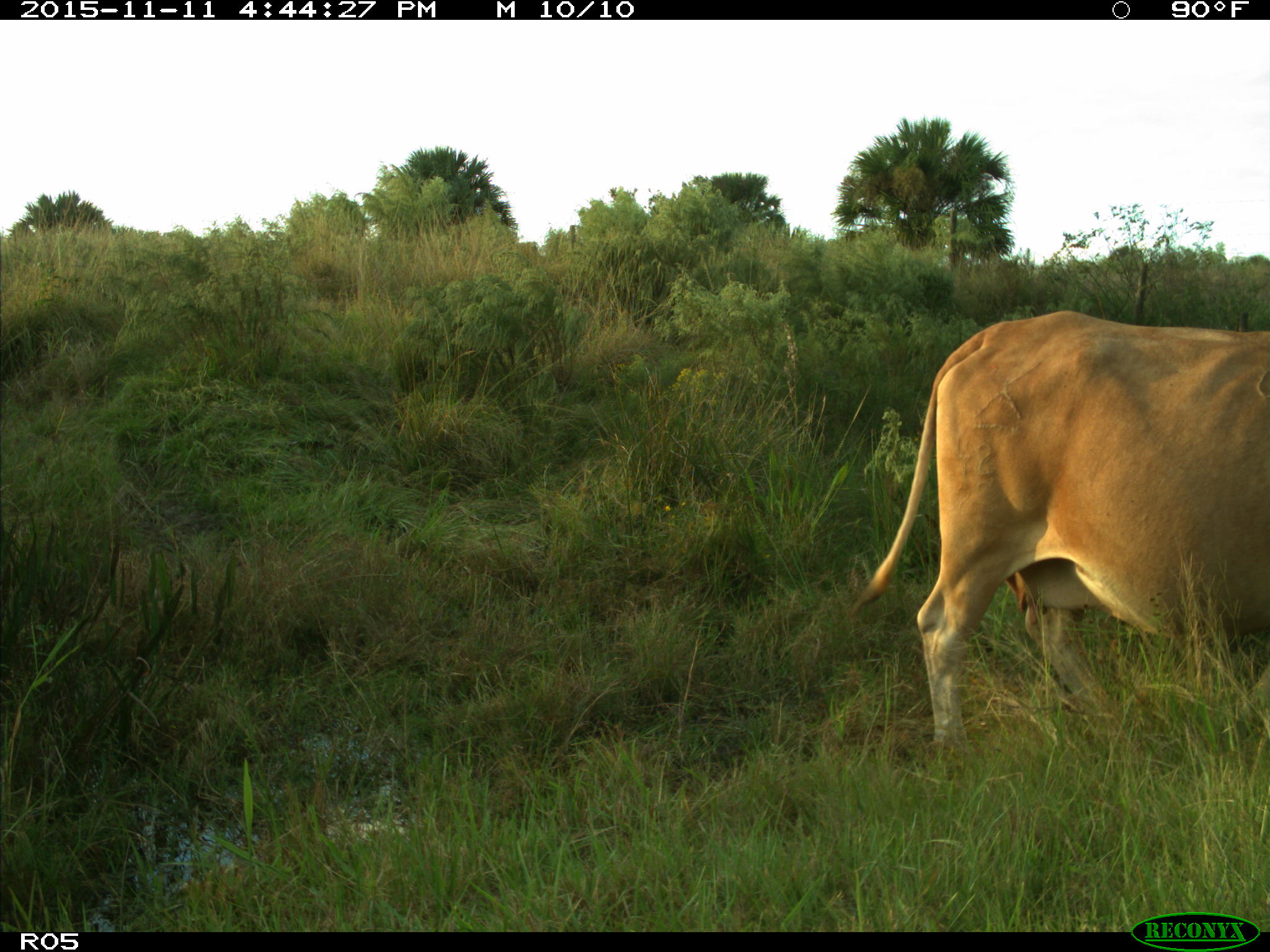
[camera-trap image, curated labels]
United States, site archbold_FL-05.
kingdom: Animalia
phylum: Chordata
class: Mammalia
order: Artiodactyla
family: Bovidae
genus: Bos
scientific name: Bos taurus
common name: domestic cow